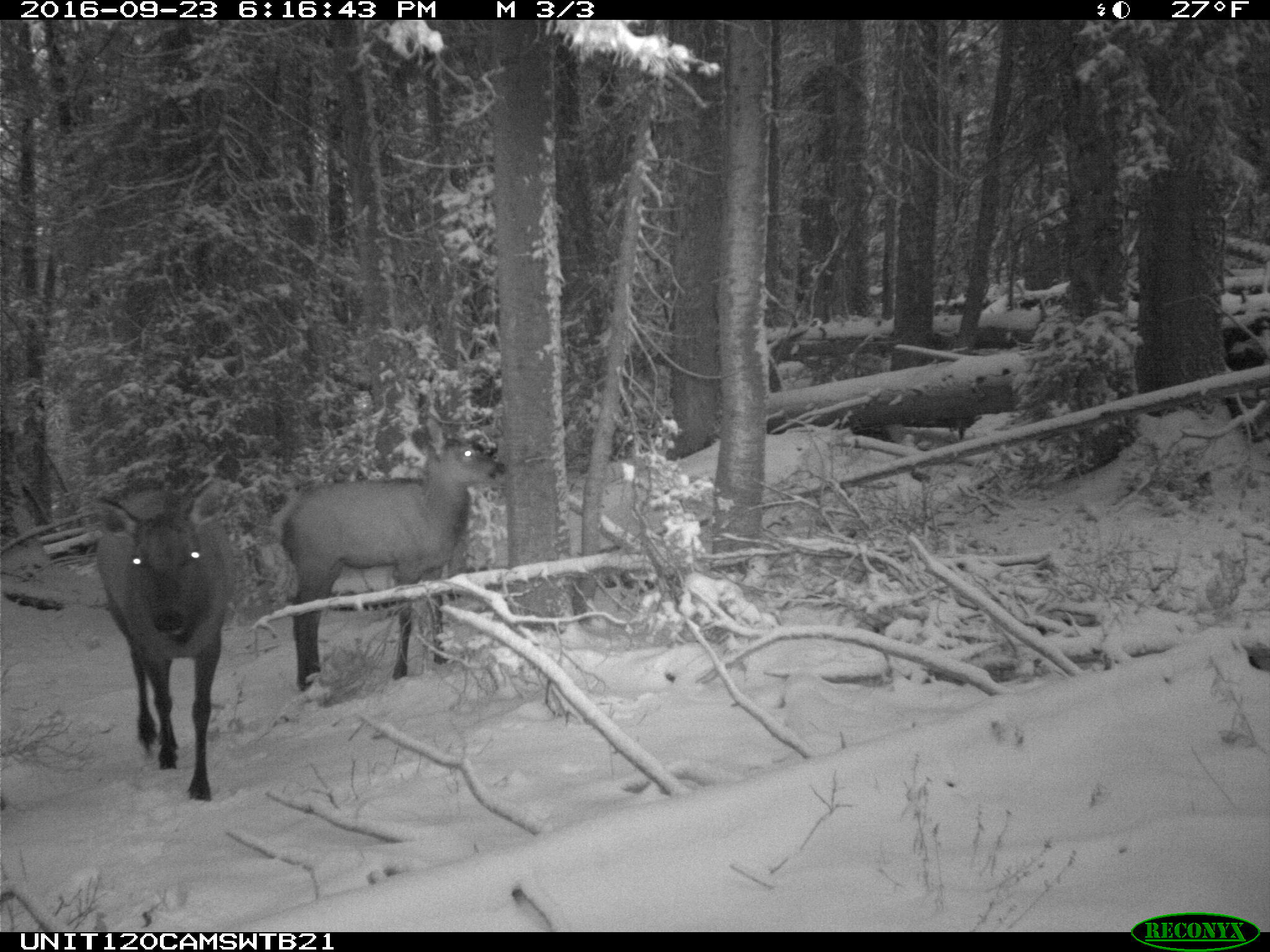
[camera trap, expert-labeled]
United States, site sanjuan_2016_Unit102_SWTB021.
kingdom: Animalia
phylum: Chordata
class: Mammalia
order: Artiodactyla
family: Cervidae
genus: Cervus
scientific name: Cervus elaphus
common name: red deer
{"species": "Cervus elaphus (red deer)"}